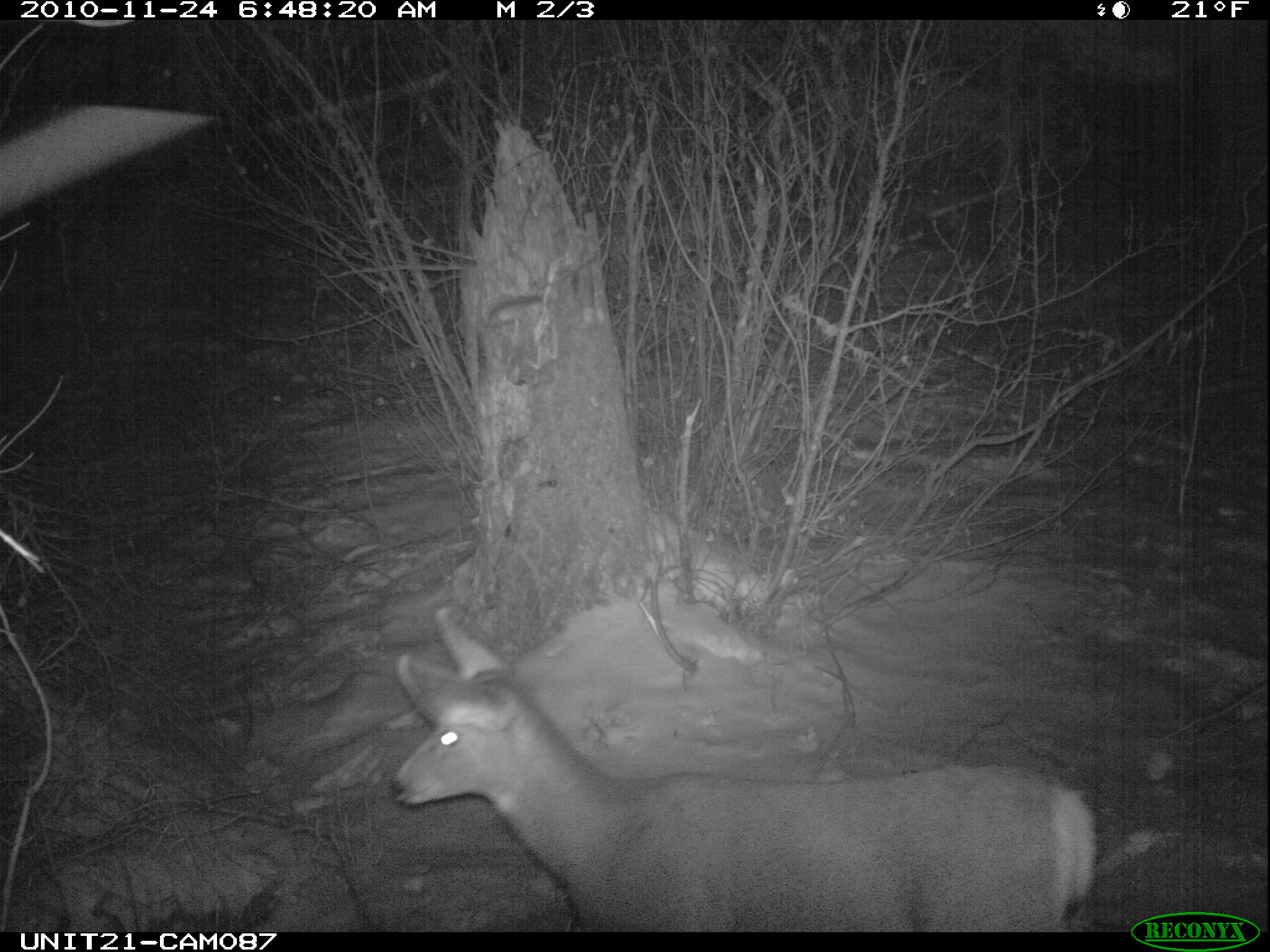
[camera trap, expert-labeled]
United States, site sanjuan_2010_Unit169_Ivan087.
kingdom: Animalia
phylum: Chordata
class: Mammalia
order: Artiodactyla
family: Cervidae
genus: Odocoileus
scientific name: Odocoileus hemionus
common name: mule deer